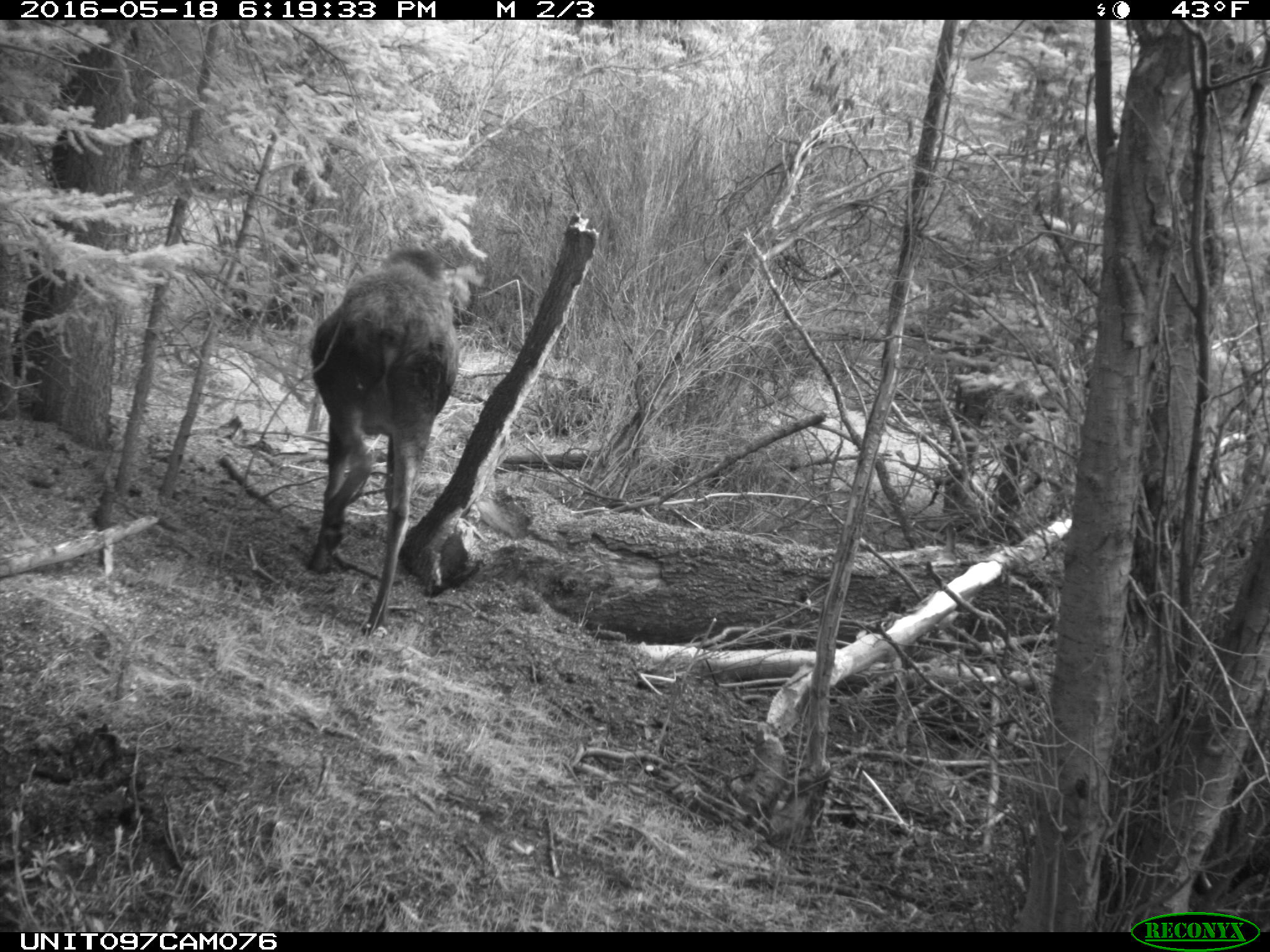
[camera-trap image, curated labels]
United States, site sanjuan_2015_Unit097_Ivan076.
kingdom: Animalia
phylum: Chordata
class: Mammalia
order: Artiodactyla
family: Cervidae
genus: Alces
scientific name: Alces alces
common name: moose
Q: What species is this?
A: Alces alces (moose).